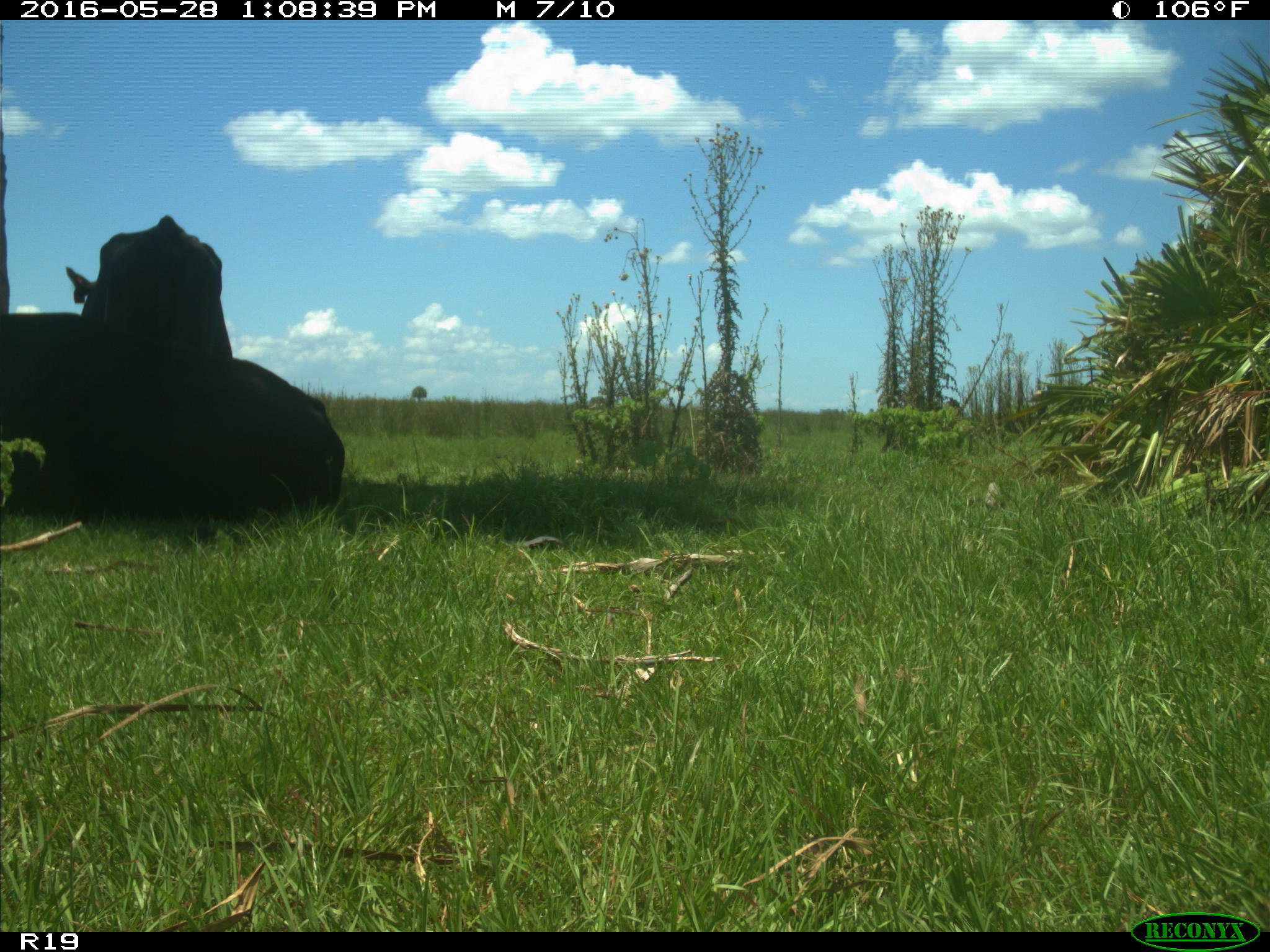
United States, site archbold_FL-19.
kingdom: Animalia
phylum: Chordata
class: Mammalia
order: Artiodactyla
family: Bovidae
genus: Bos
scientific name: Bos taurus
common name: domestic cow